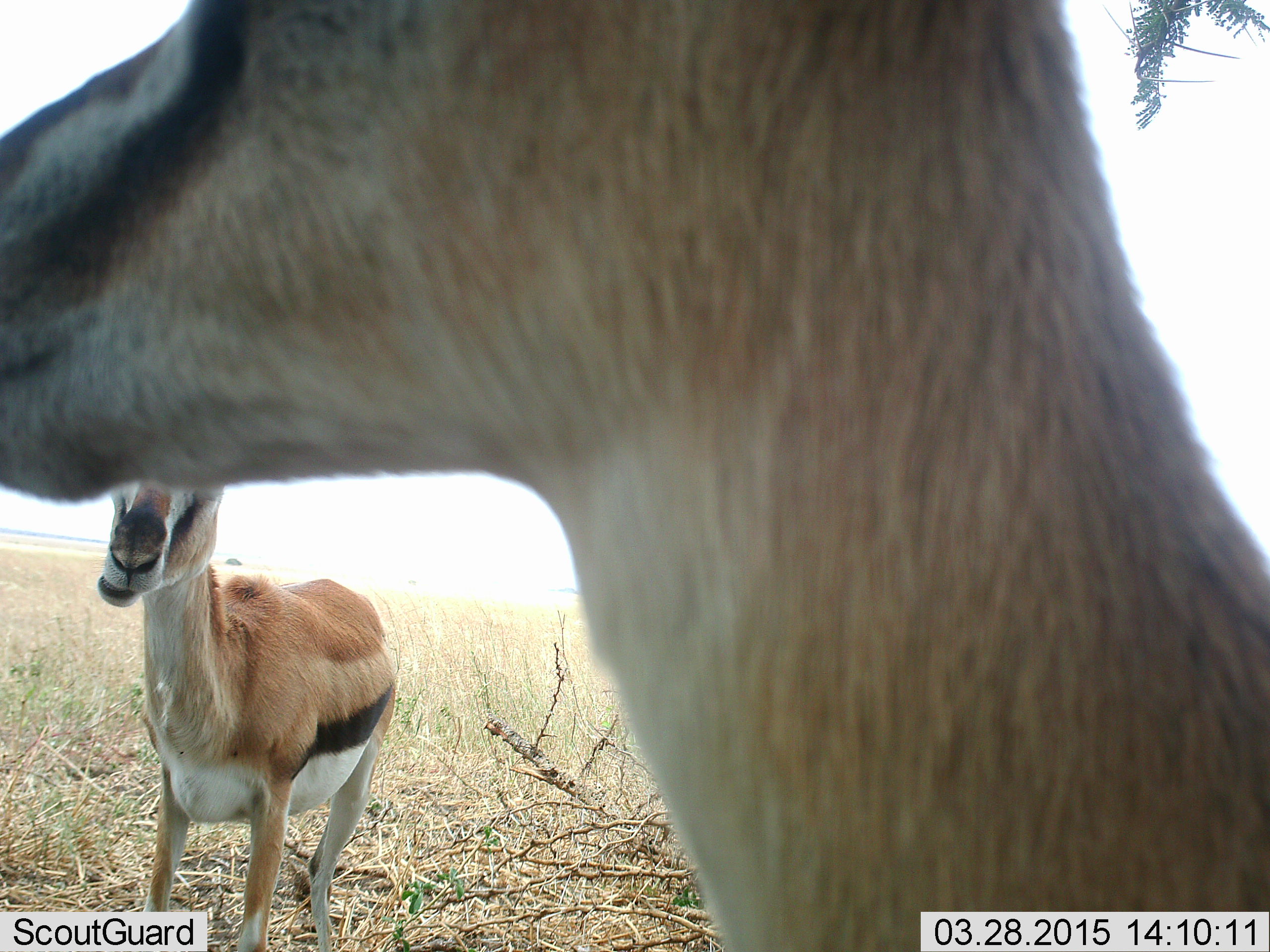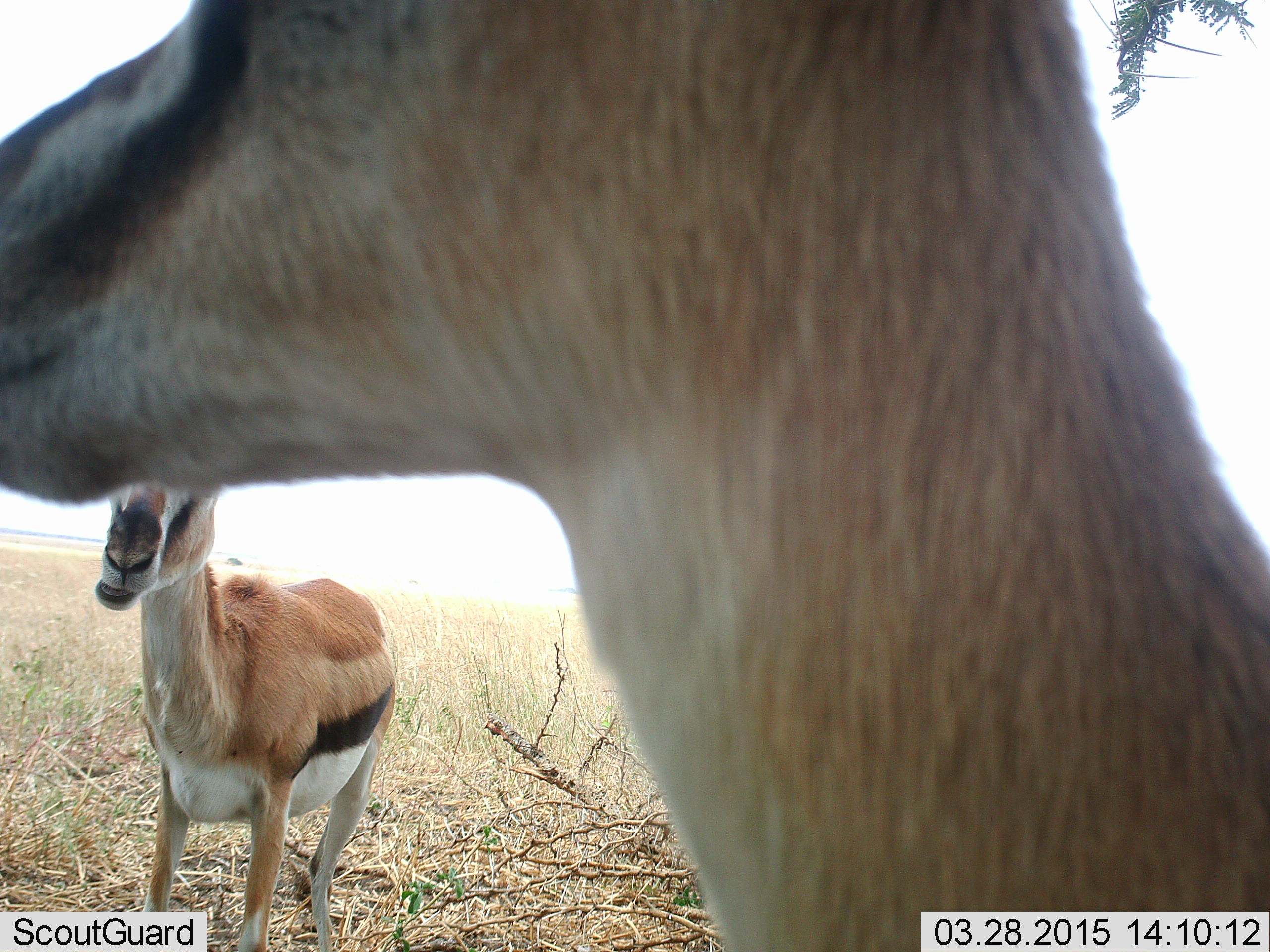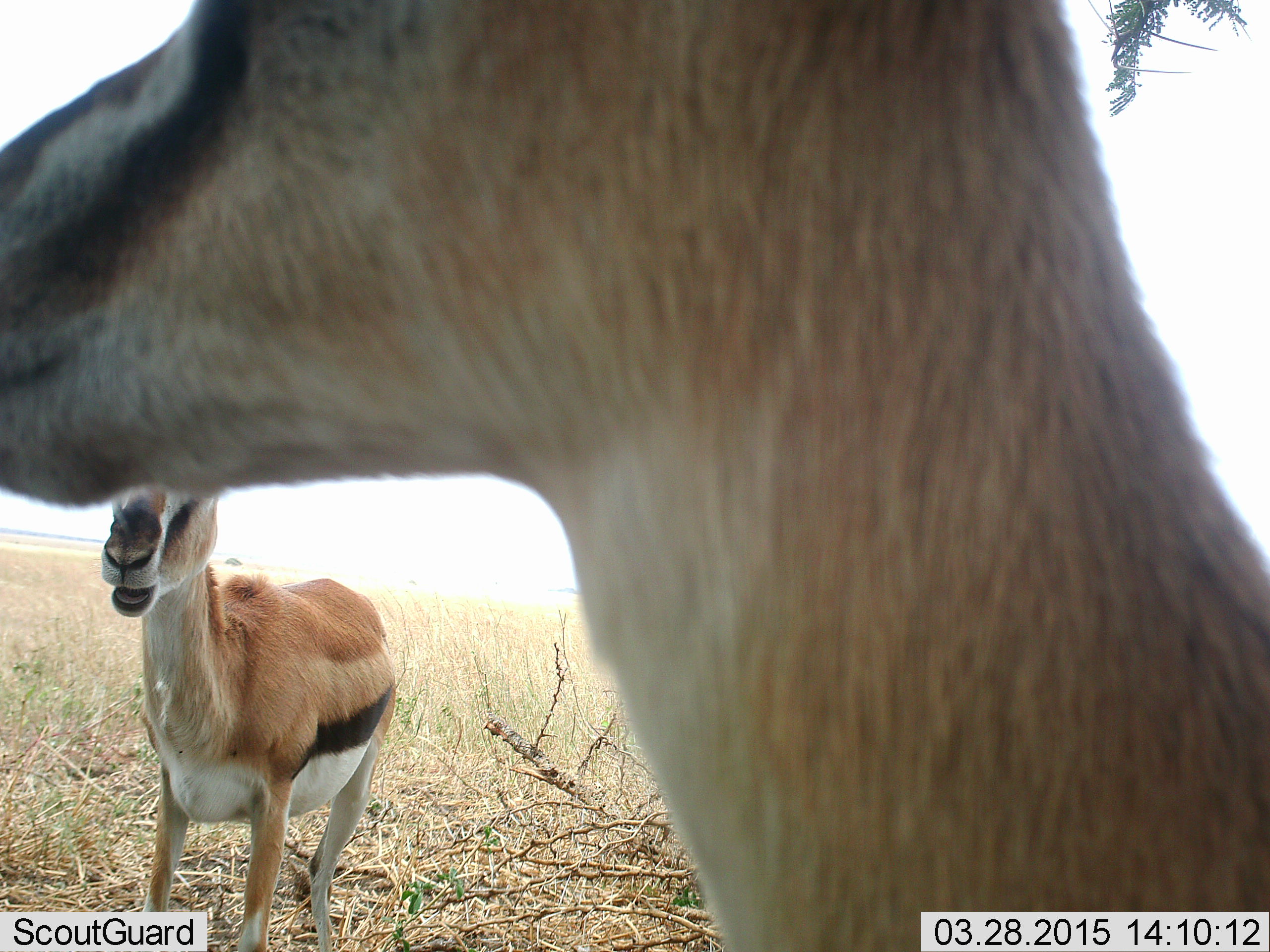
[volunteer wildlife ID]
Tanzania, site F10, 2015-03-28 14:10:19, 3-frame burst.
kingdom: Animalia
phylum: Chordata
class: Mammalia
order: Artiodactyla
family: Bovidae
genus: Eudorcas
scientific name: Eudorcas thomsonii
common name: thomson's gazelle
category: gazellethomsons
Gazellethomsons (thomson's gazelle) (Eudorcas thomsonii), count 2. Behavior (volunteer vote fractions): standing 90%, resting 0%, moving 10%, interacting 0%. Young present (vote fraction): 0%. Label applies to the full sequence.